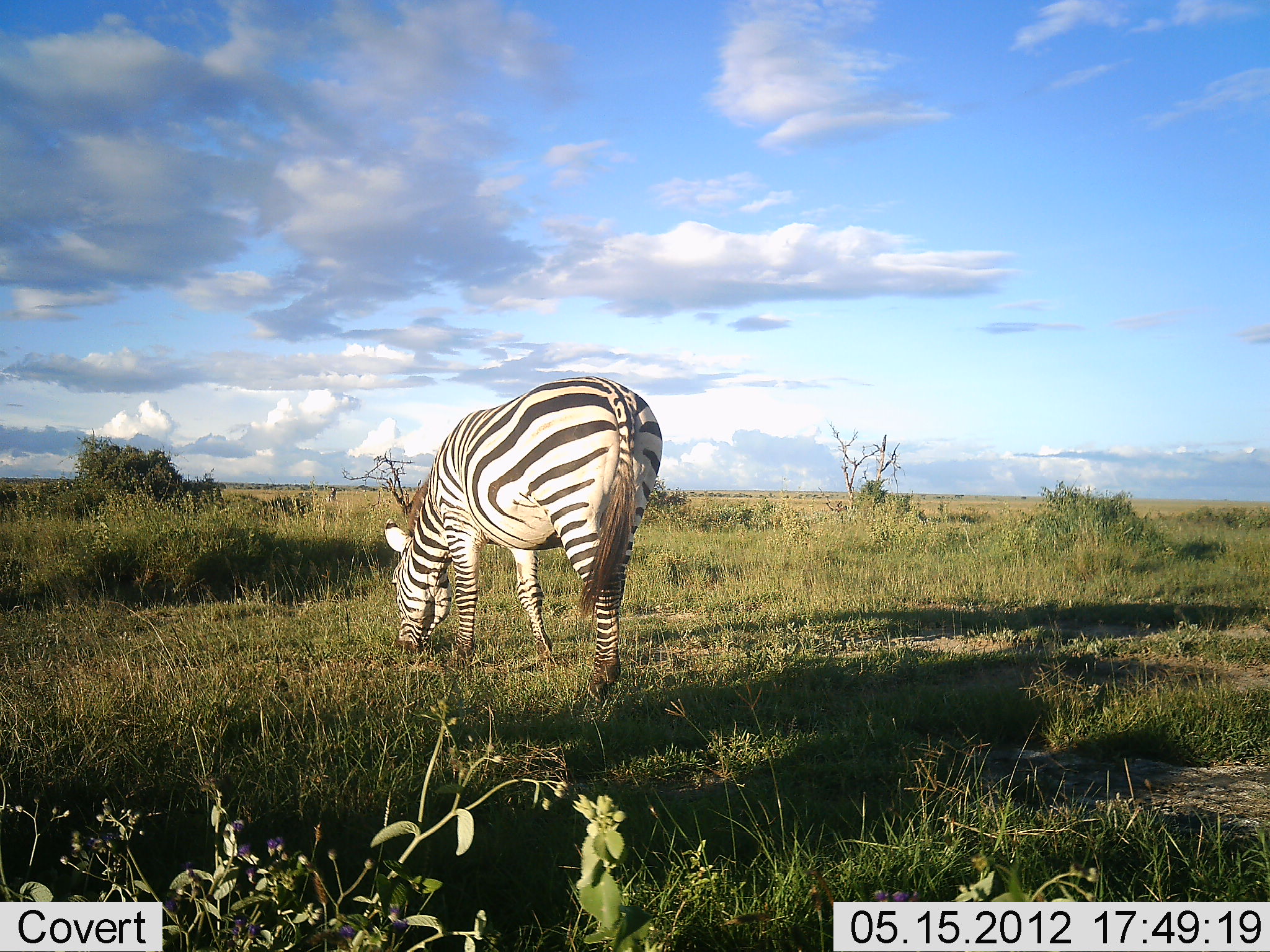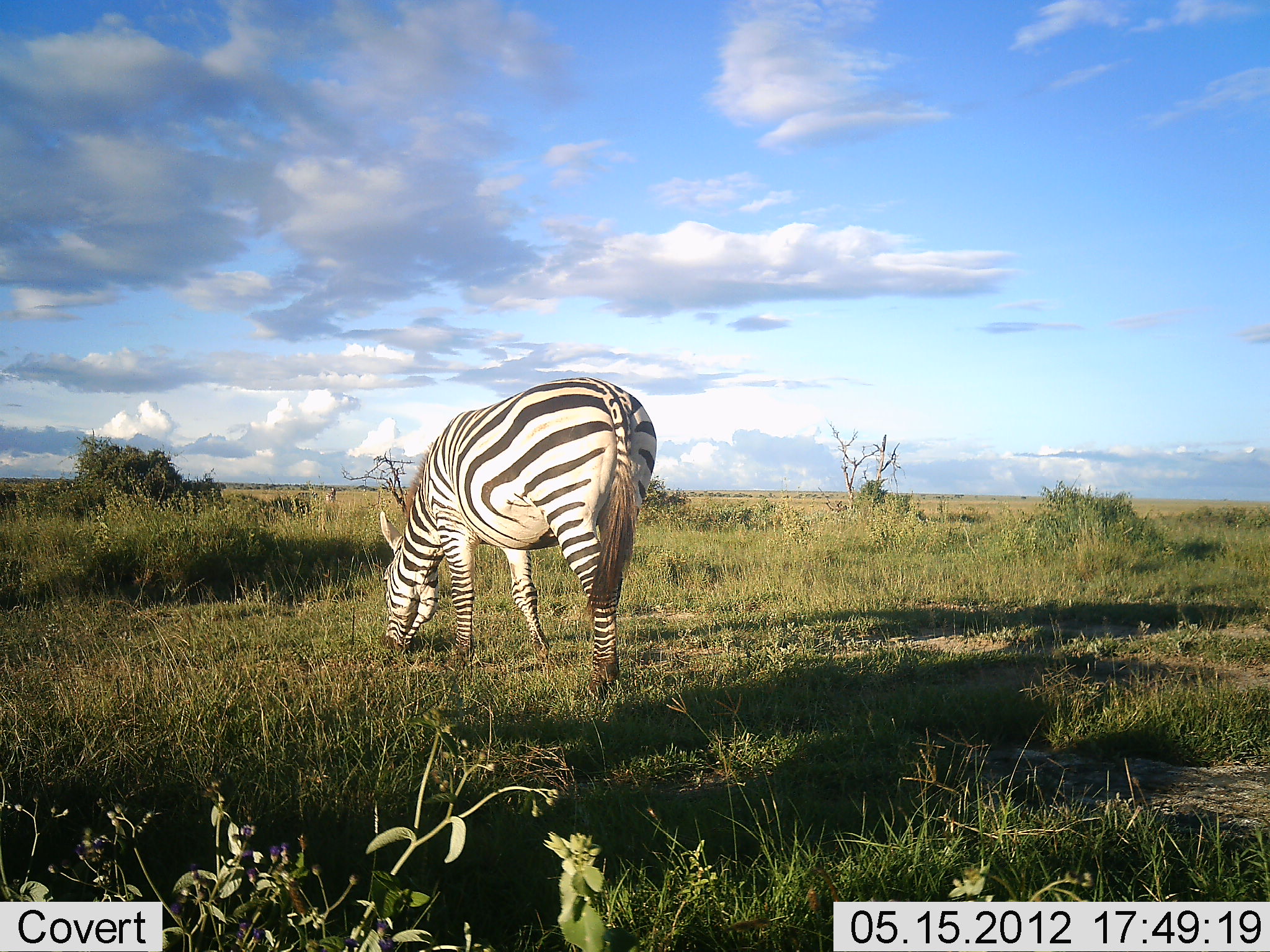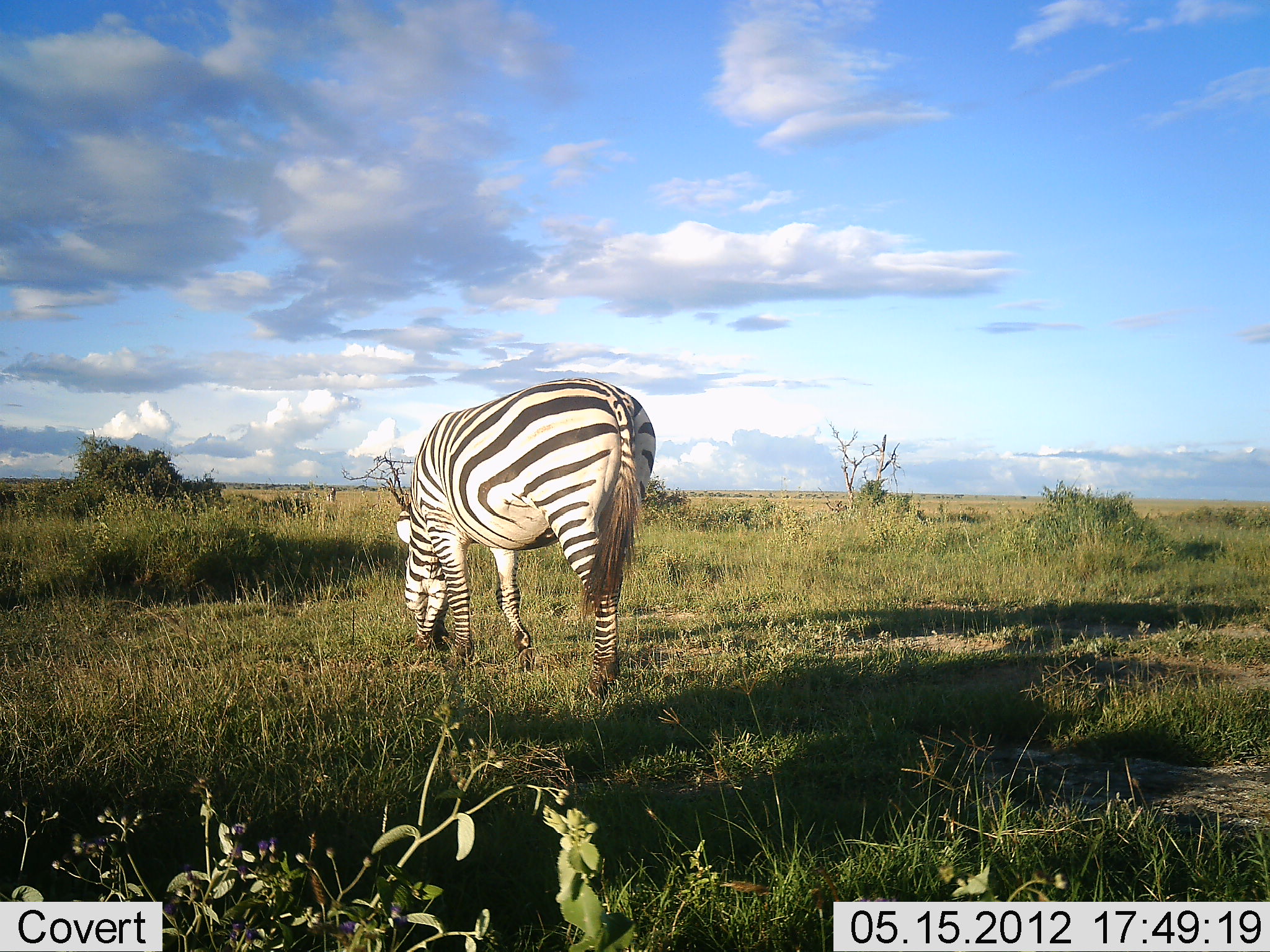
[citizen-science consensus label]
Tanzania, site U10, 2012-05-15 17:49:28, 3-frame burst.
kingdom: Animalia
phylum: Chordata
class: Mammalia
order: Perissodactyla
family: Equidae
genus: Equus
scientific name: Equus quagga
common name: plains zebra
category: zebra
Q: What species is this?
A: Zebra (plains zebra) (Equus quagga).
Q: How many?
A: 1.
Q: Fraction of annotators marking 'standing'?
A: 30%.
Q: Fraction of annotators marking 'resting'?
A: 0%.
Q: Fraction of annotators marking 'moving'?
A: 0%.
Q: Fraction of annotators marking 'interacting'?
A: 0%.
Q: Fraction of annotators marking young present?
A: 0%.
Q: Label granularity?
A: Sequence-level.